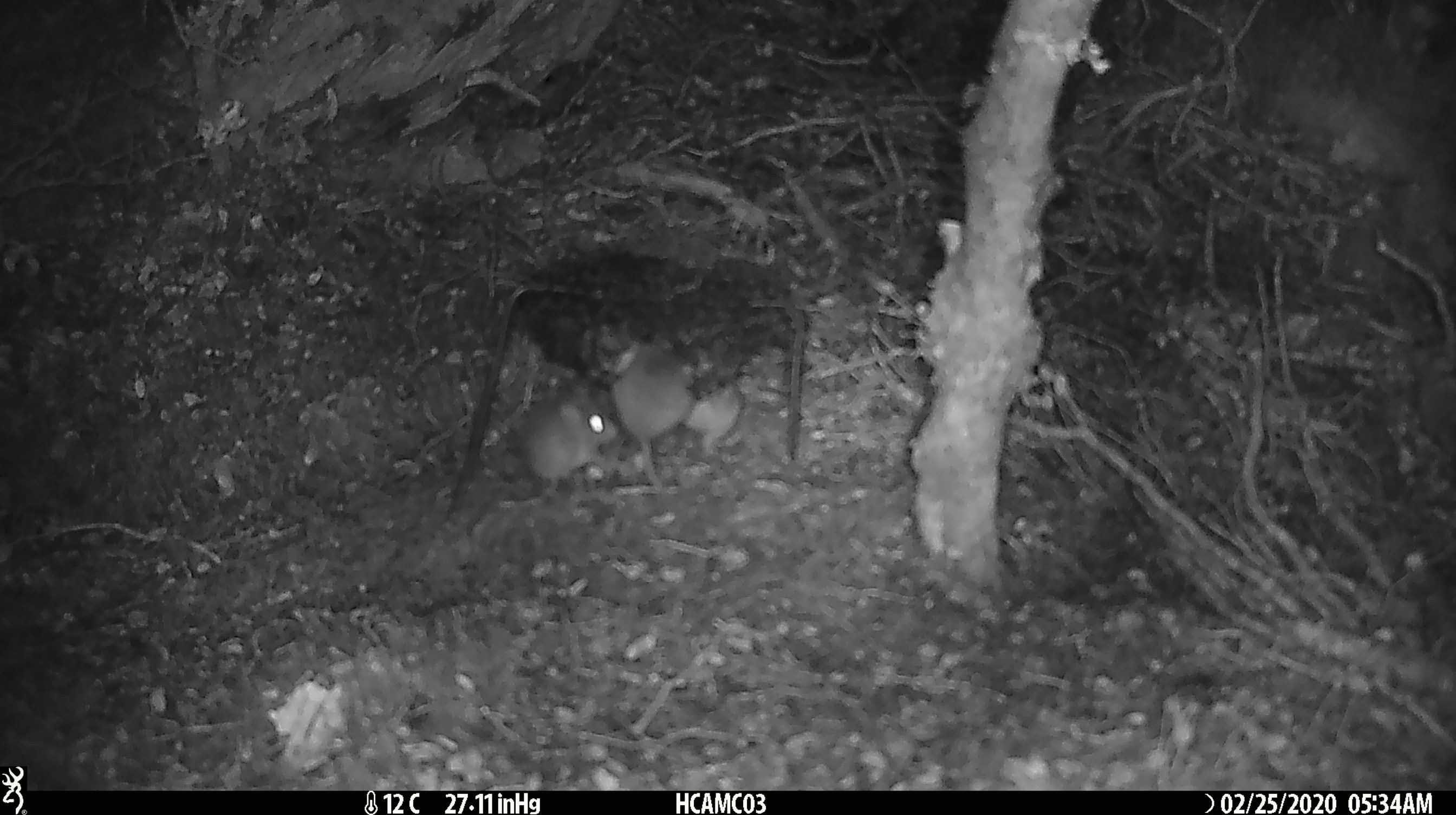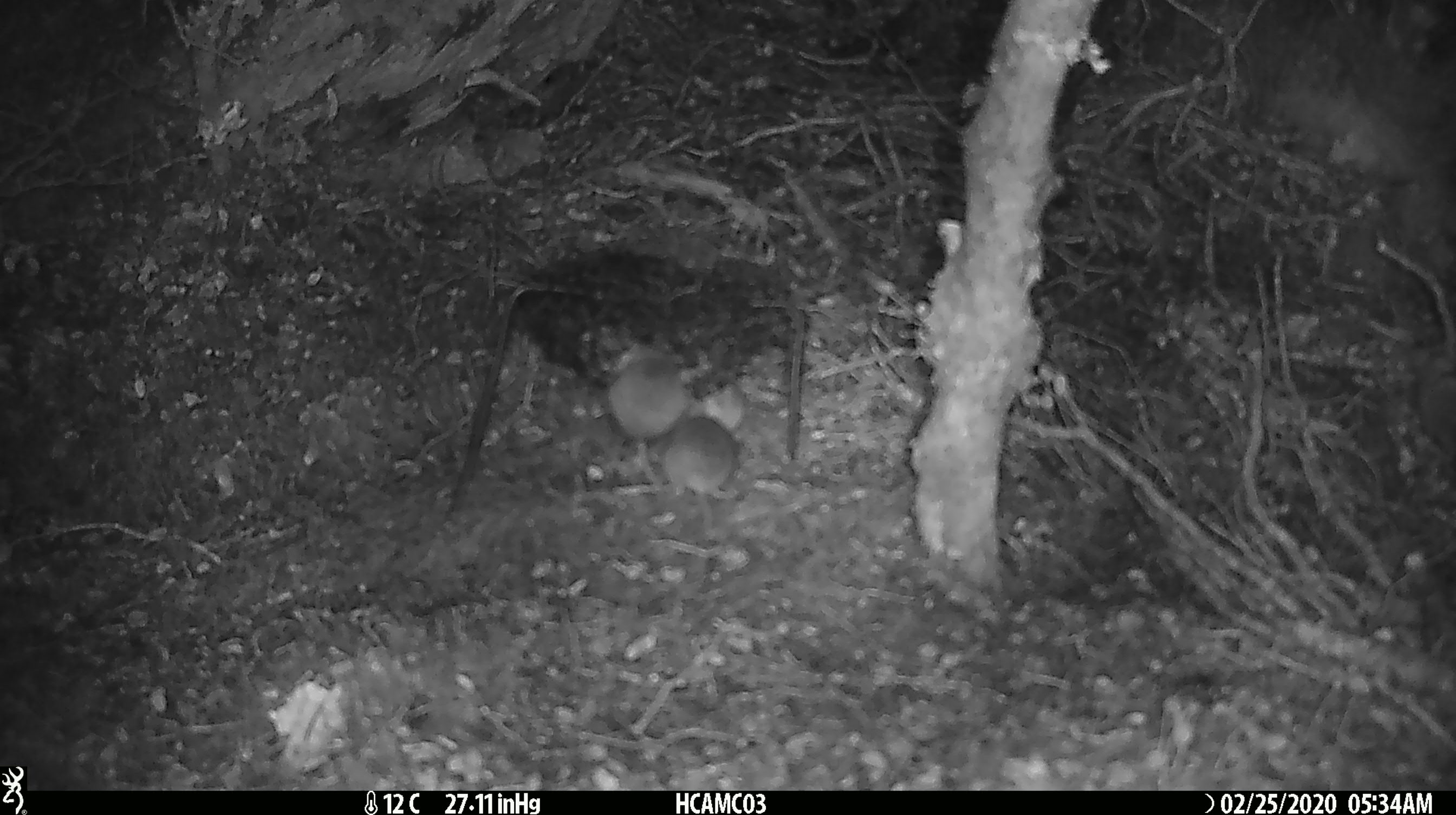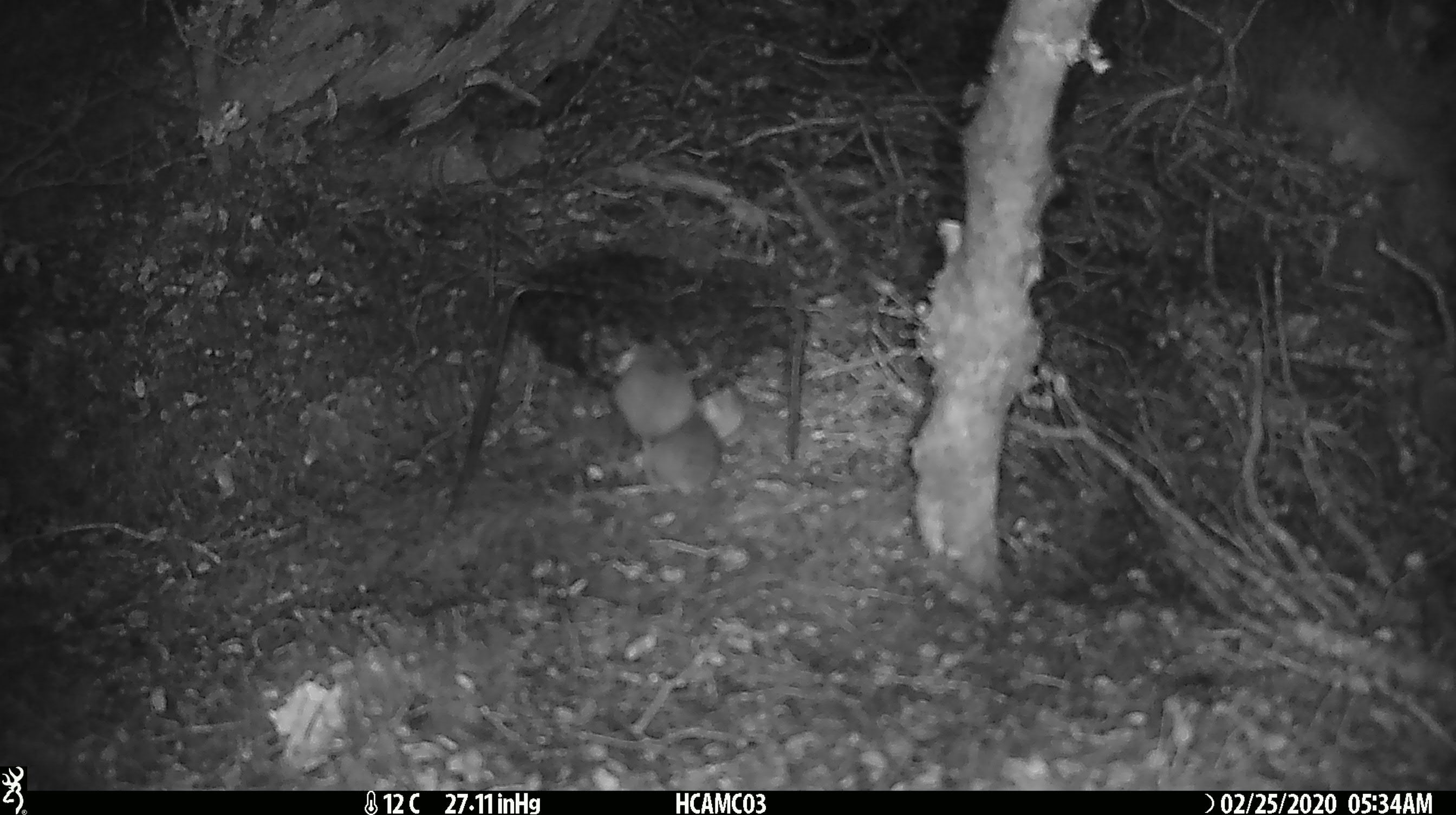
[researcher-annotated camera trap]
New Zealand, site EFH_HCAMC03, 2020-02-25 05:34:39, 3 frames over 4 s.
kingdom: Animalia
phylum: Chordata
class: Mammalia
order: Rodentia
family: Muridae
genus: Mus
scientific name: Mus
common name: mouse